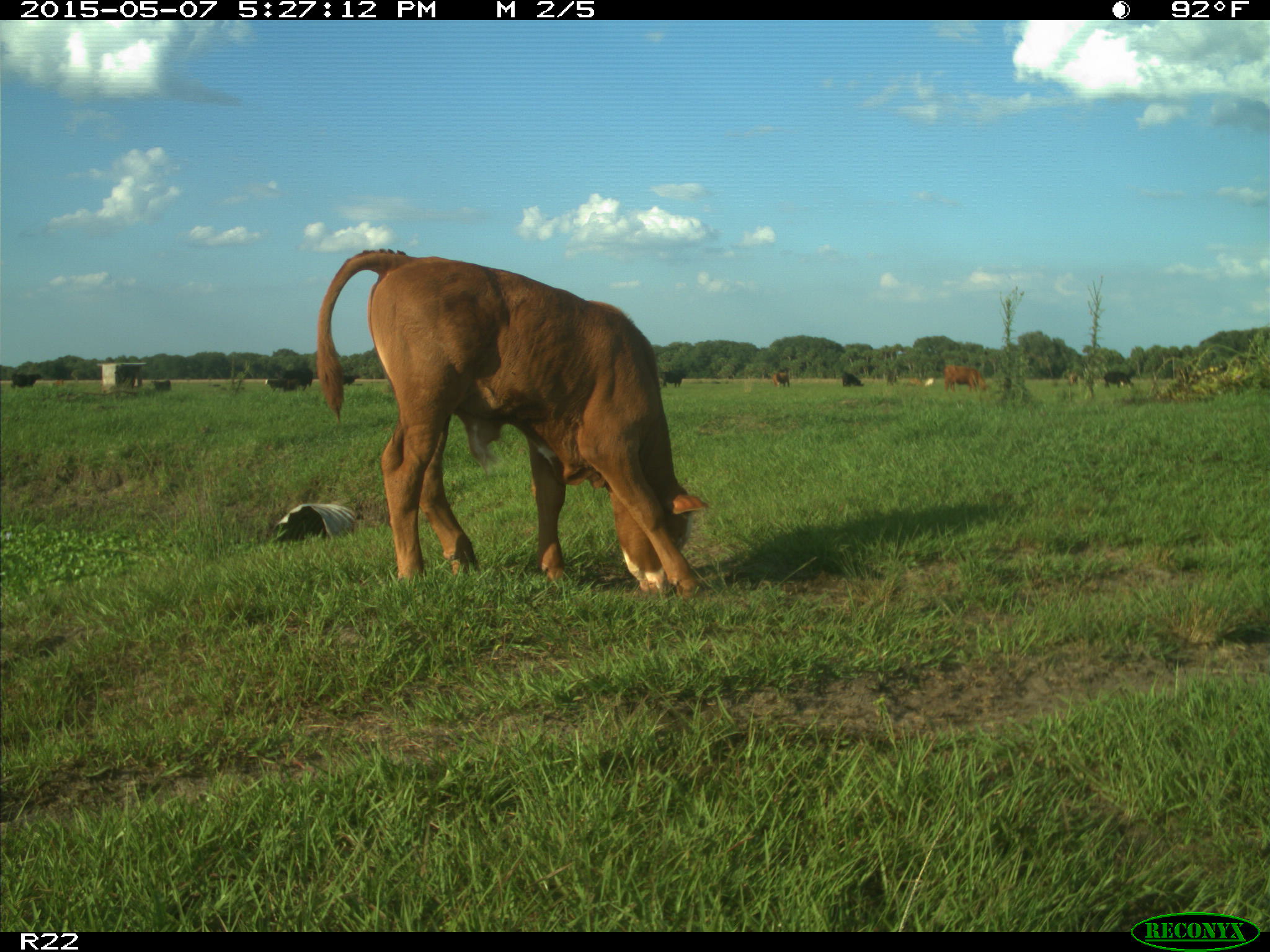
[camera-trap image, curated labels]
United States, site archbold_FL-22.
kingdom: Animalia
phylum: Chordata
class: Mammalia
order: Artiodactyla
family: Bovidae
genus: Bos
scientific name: Bos taurus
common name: domestic cow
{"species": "Bos taurus (domestic cow)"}